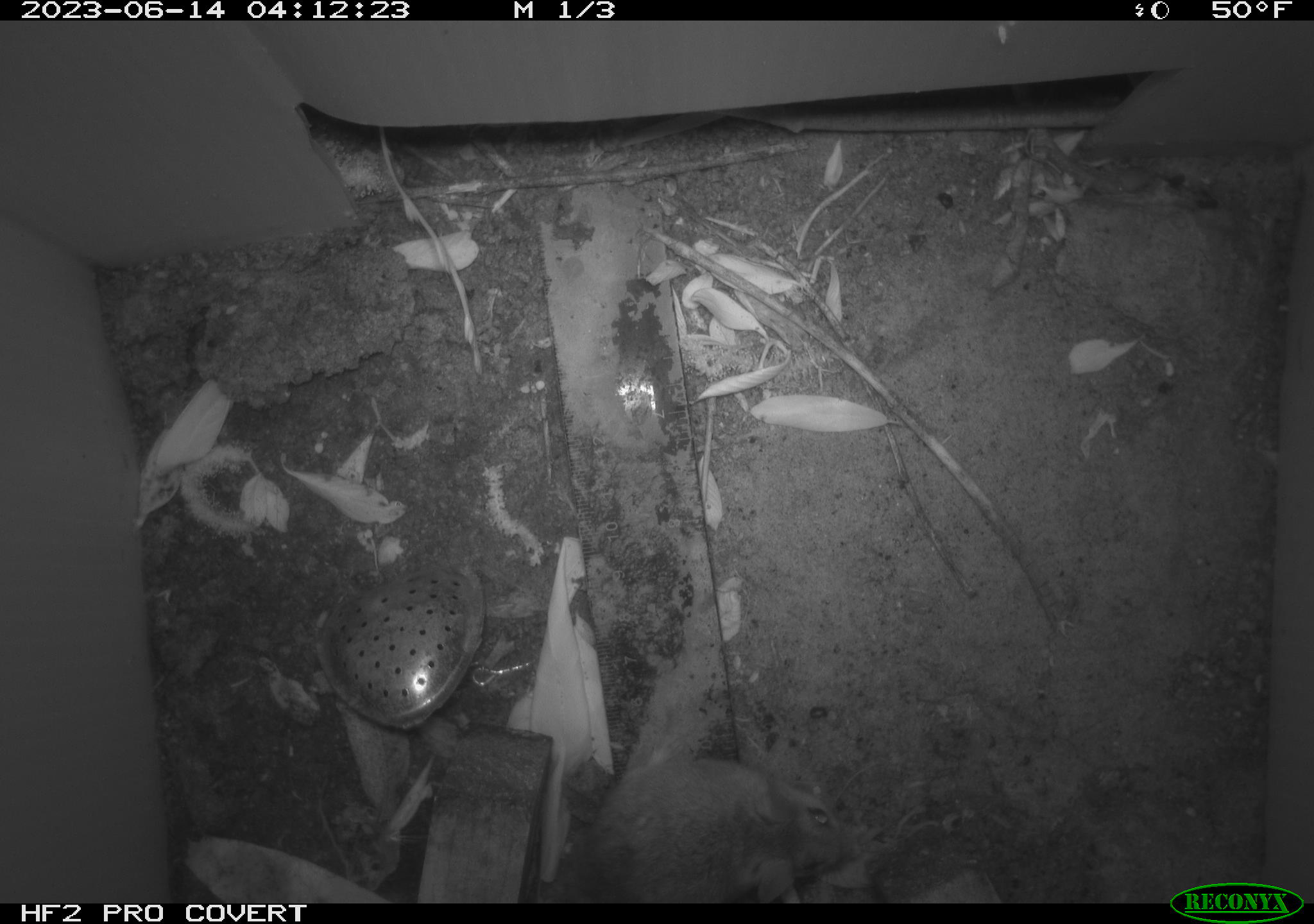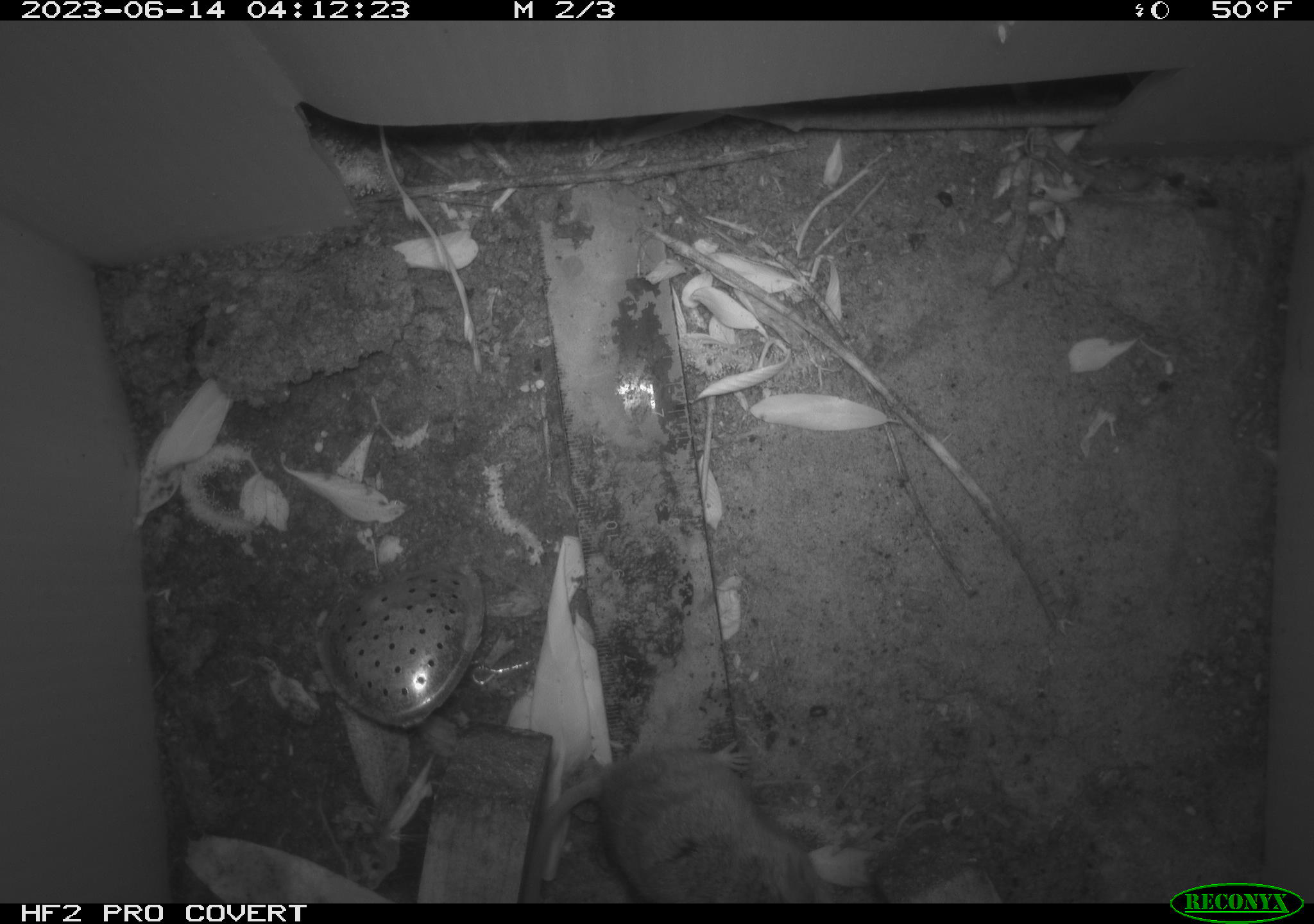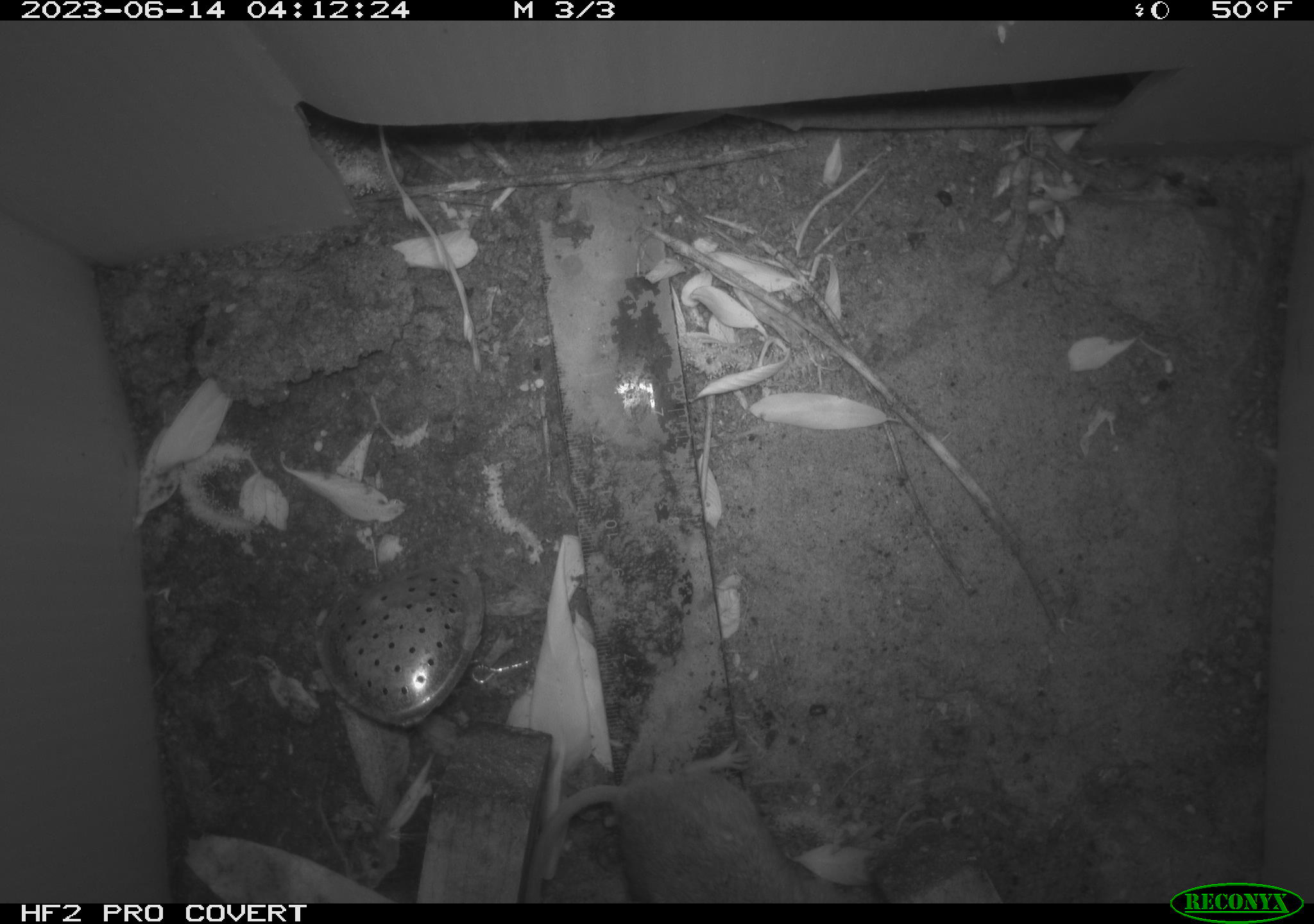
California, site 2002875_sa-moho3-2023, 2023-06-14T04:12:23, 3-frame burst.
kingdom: Animalia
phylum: Chordata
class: Mammalia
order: Rodentia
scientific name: Rodentia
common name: mouse species